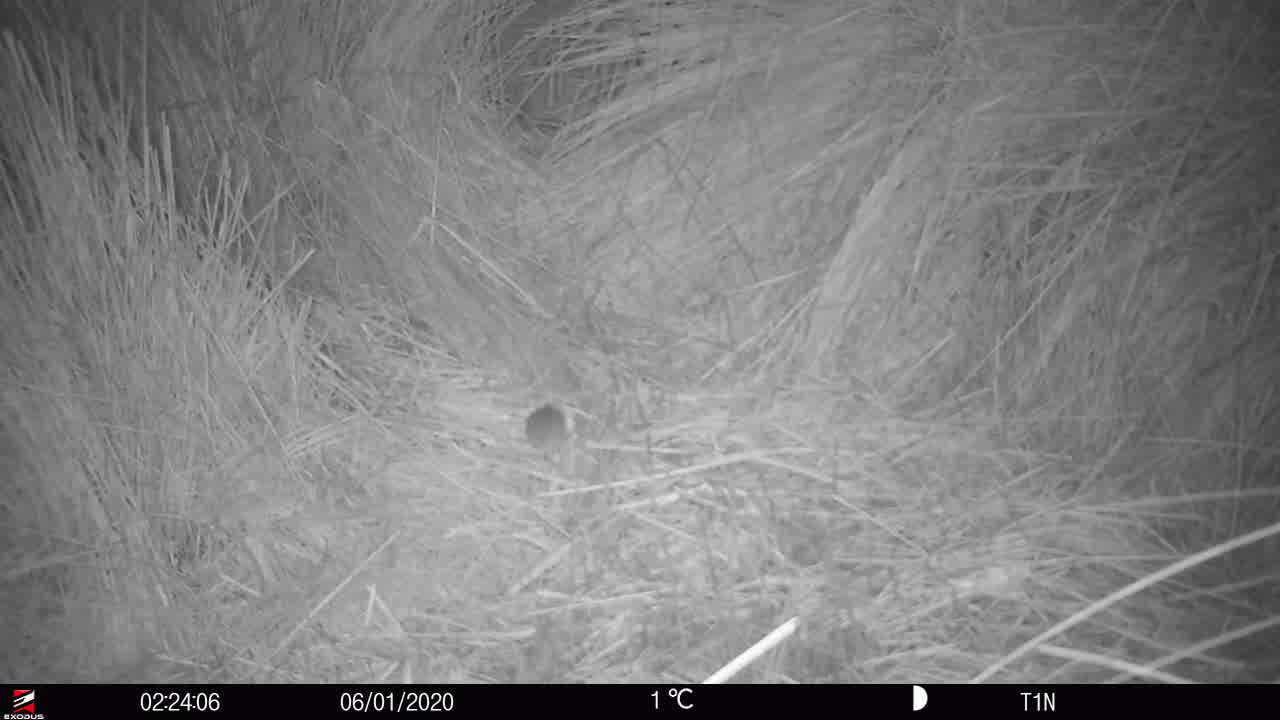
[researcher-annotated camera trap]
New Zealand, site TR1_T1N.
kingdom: Animalia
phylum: Chordata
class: Mammalia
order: Rodentia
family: Muridae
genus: Mus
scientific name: Mus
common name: mouse